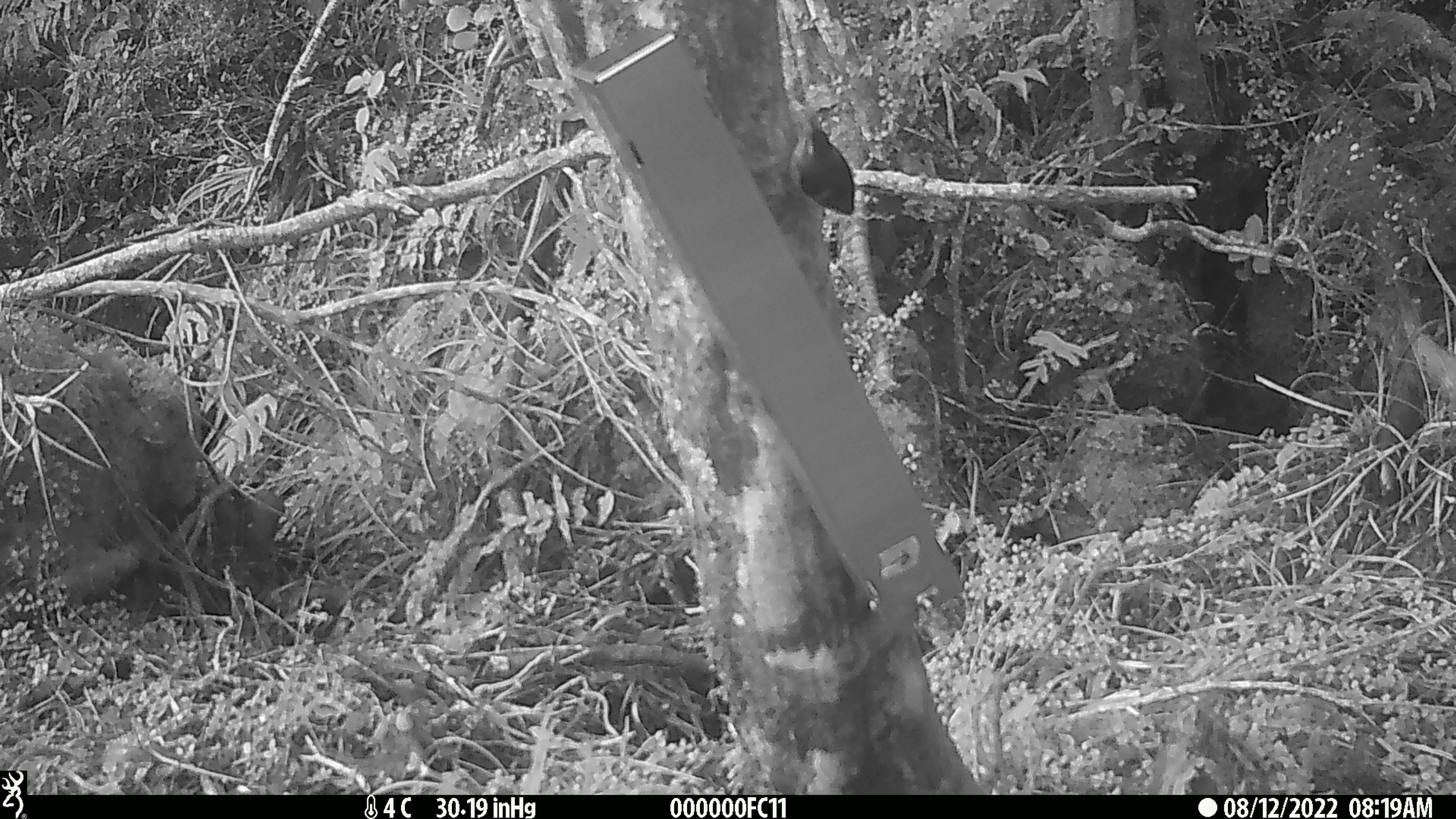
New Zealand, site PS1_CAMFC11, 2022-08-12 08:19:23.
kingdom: Animalia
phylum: Chordata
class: Aves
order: Passeriformes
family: Acanthisittidae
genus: Acanthisitta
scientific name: Acanthisitta chloris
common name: rifleman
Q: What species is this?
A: Rifleman (Acanthisitta chloris).